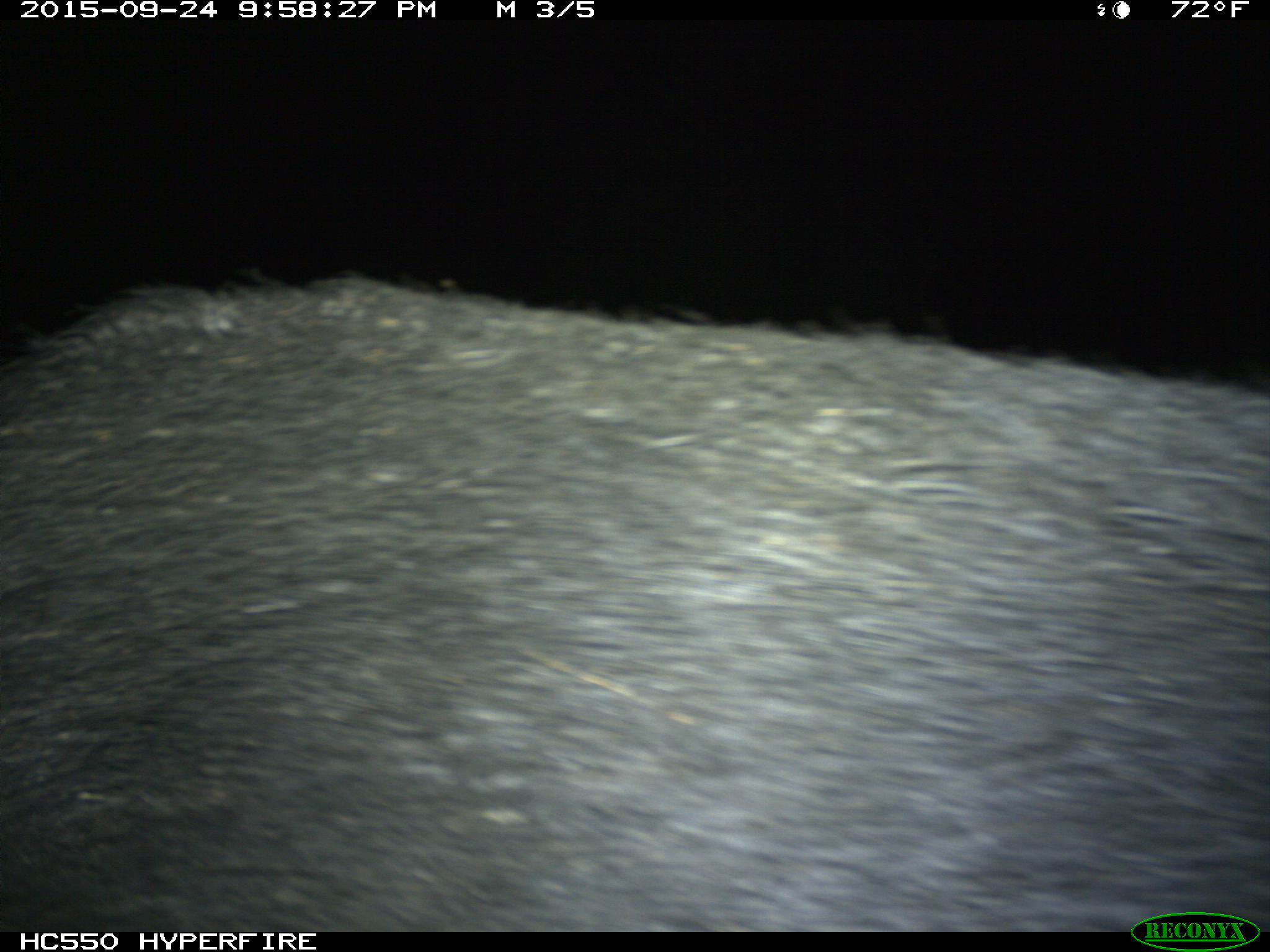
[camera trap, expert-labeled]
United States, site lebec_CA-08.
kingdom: Animalia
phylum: Chordata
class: Mammalia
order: Artiodactyla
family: Suidae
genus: Sus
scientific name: Sus scrofa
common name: wild boar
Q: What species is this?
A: Sus scrofa (wild boar).